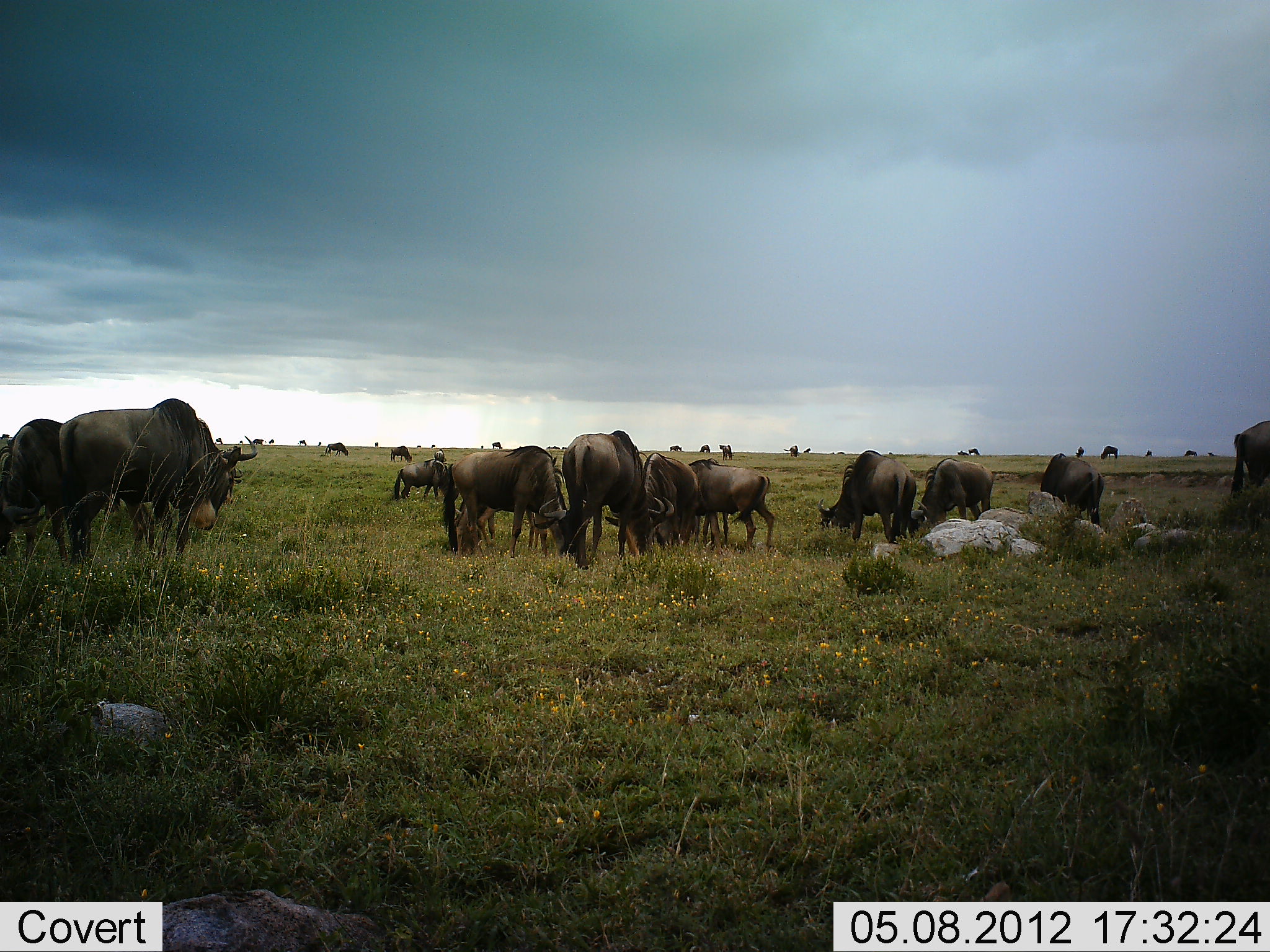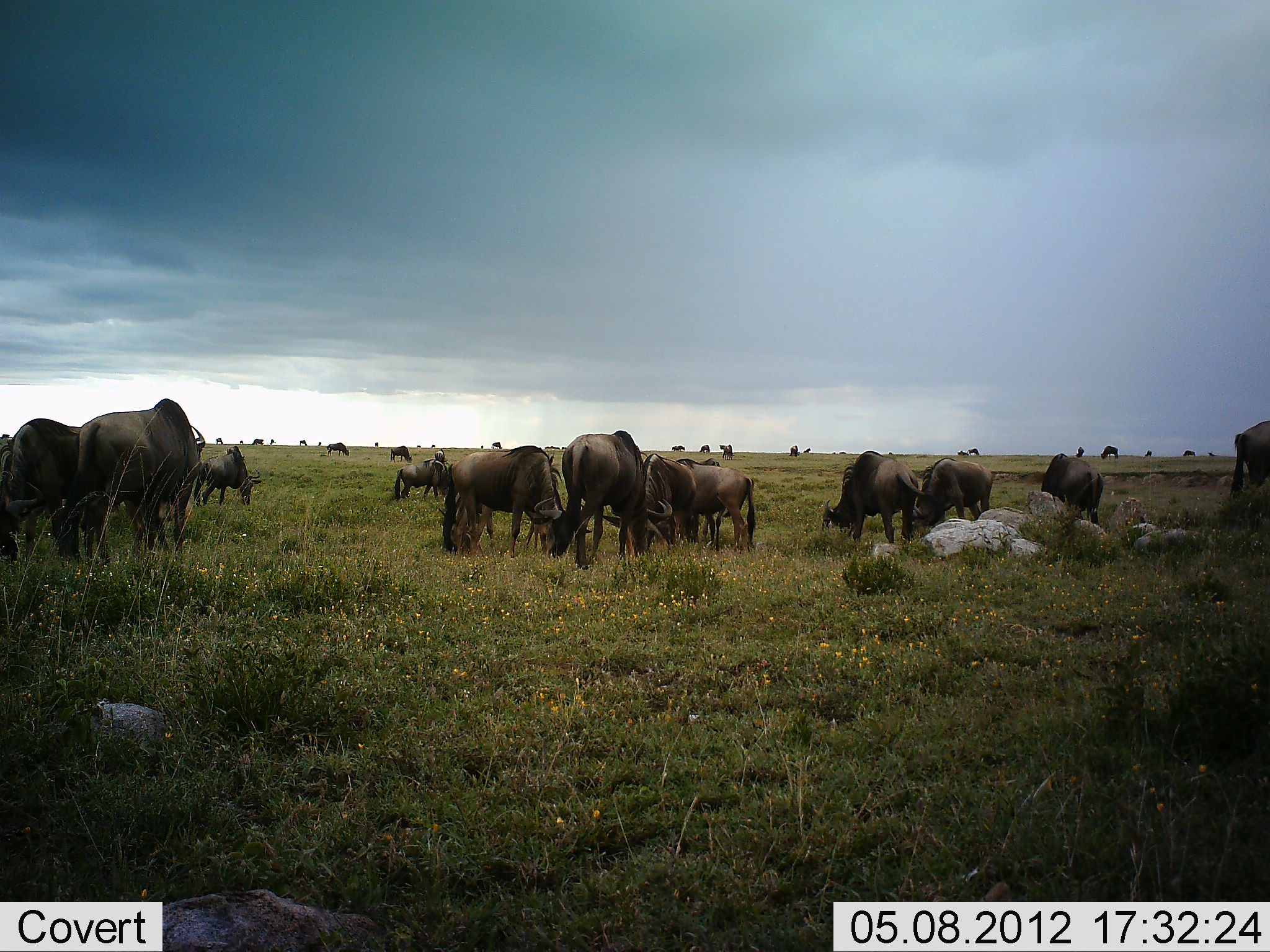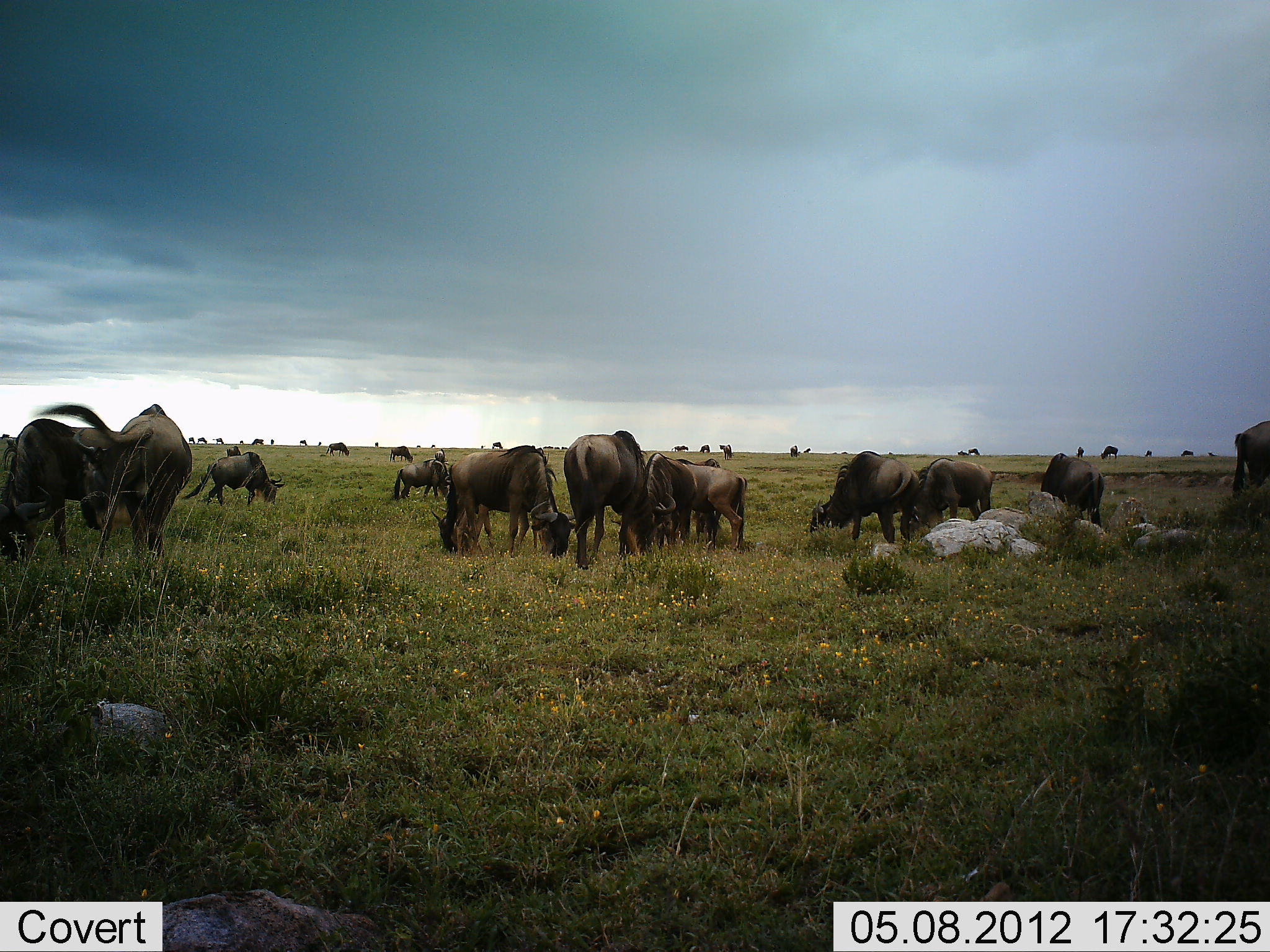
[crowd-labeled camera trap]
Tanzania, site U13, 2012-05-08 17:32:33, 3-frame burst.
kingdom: Animalia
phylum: Chordata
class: Mammalia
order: Artiodactyla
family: Bovidae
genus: Connochaetes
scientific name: Connochaetes taurinus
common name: blue wildebeest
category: wildebeest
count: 11-50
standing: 70%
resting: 10%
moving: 10%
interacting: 10%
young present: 0%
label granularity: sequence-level